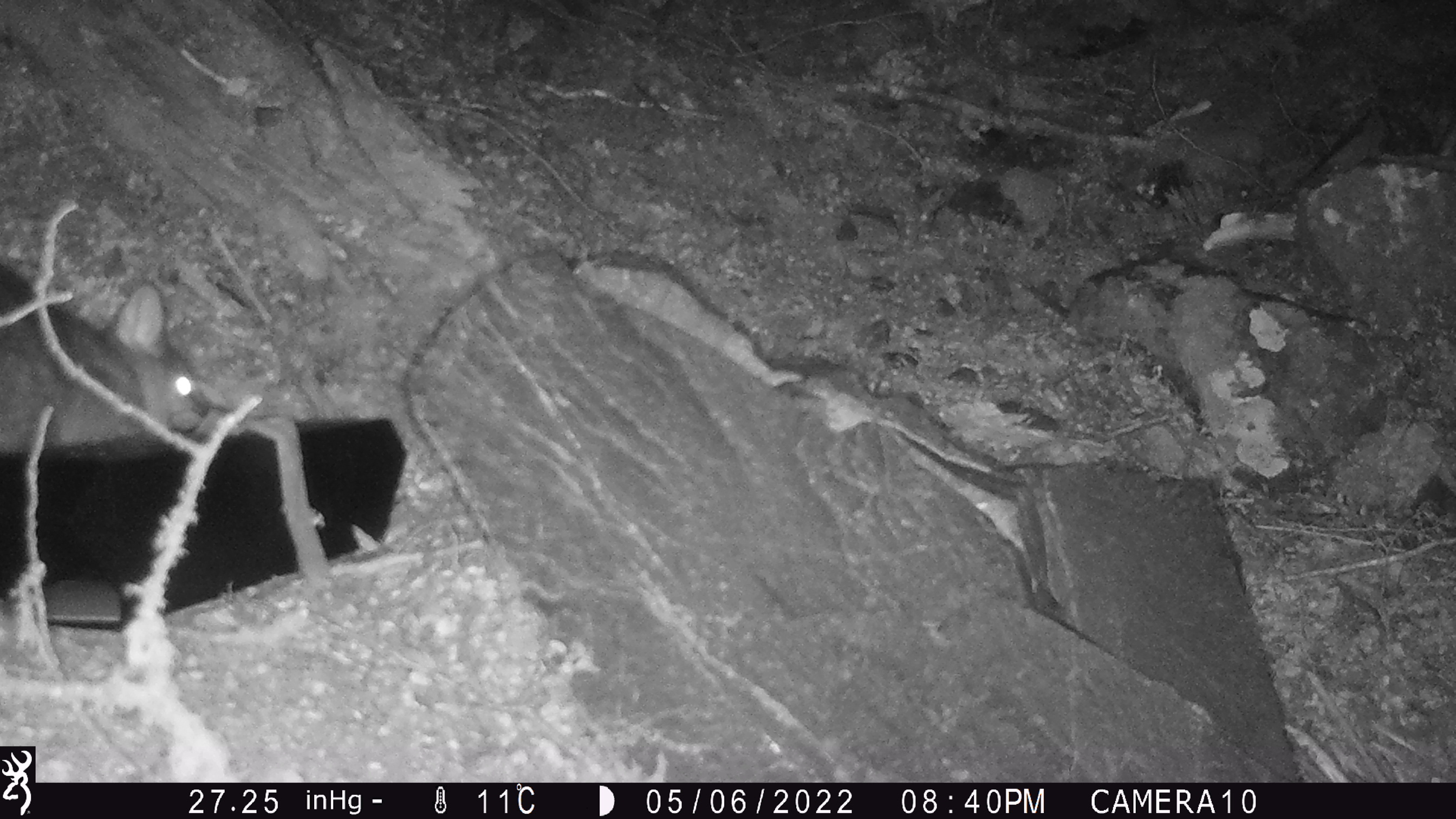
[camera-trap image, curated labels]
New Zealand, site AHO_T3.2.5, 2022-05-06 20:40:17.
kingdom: Animalia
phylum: Chordata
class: Mammalia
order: Diprotodontia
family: Phalangeridae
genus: Trichosurus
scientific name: Trichosurus vulpecula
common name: common brushtail possum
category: possum